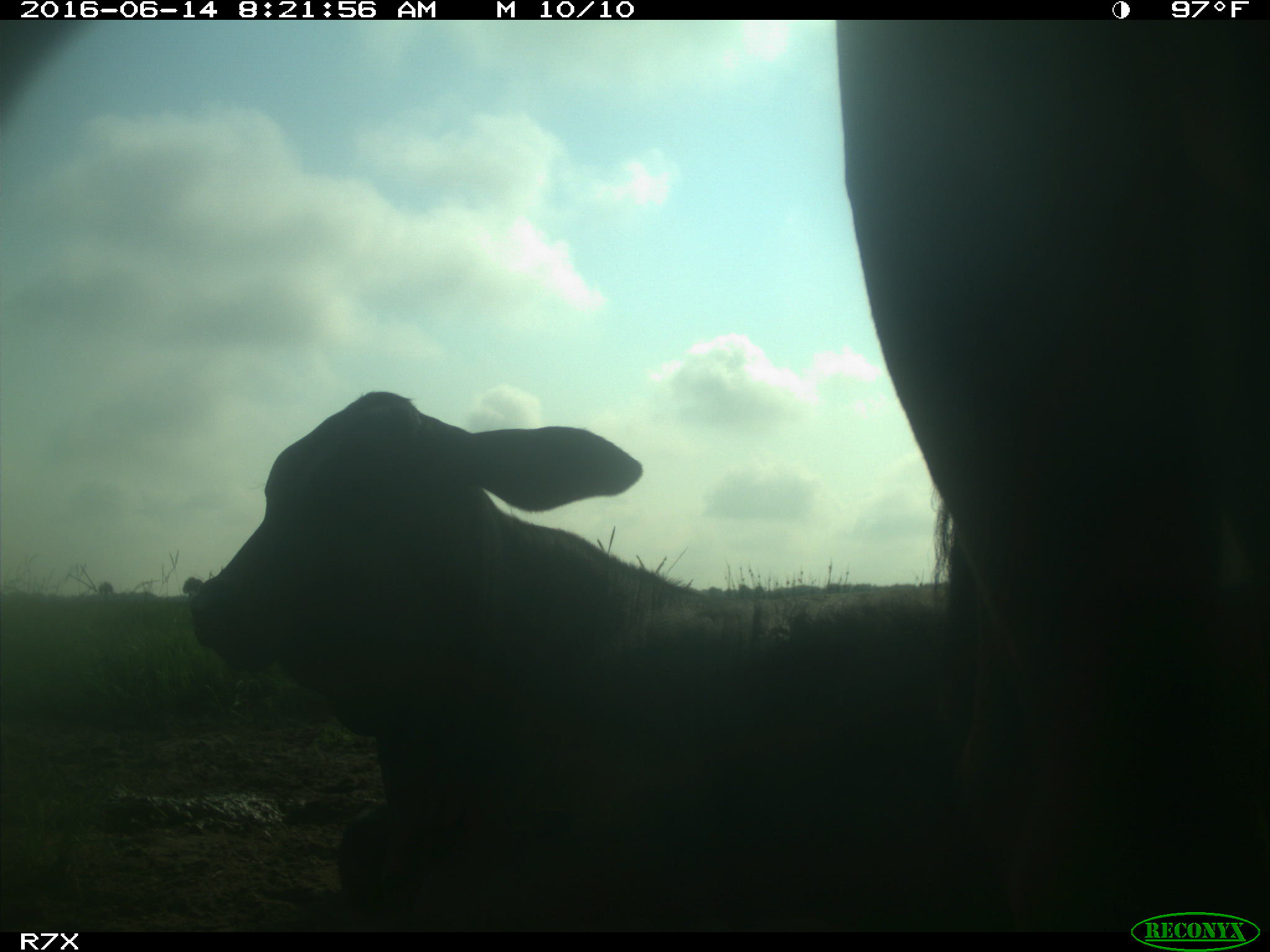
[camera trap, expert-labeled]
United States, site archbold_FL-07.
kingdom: Animalia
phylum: Chordata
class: Mammalia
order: Artiodactyla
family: Bovidae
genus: Bos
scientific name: Bos taurus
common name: domestic cow